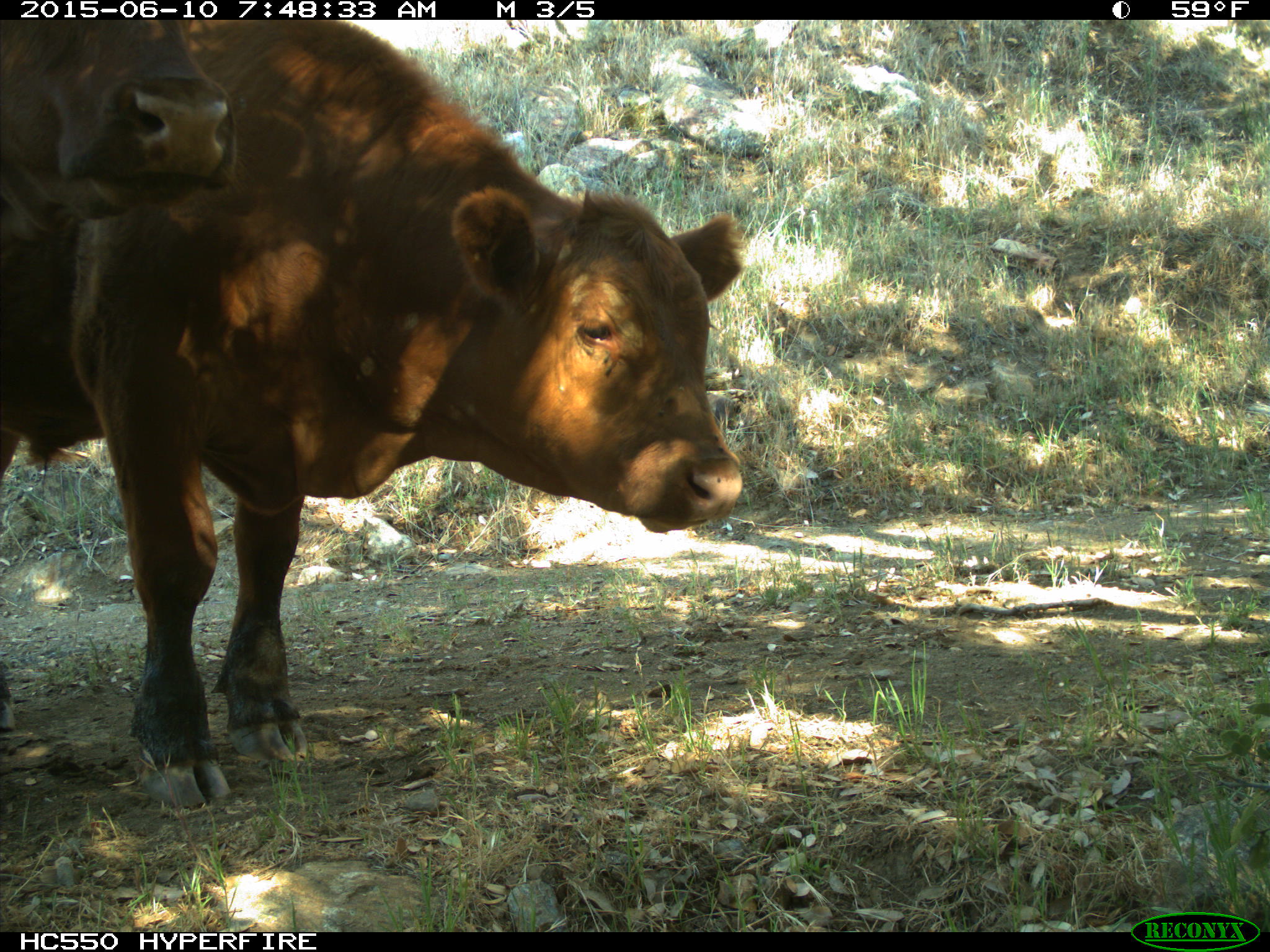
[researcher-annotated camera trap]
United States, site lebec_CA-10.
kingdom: Animalia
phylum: Chordata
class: Mammalia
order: Artiodactyla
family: Bovidae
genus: Bos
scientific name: Bos taurus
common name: domestic cow